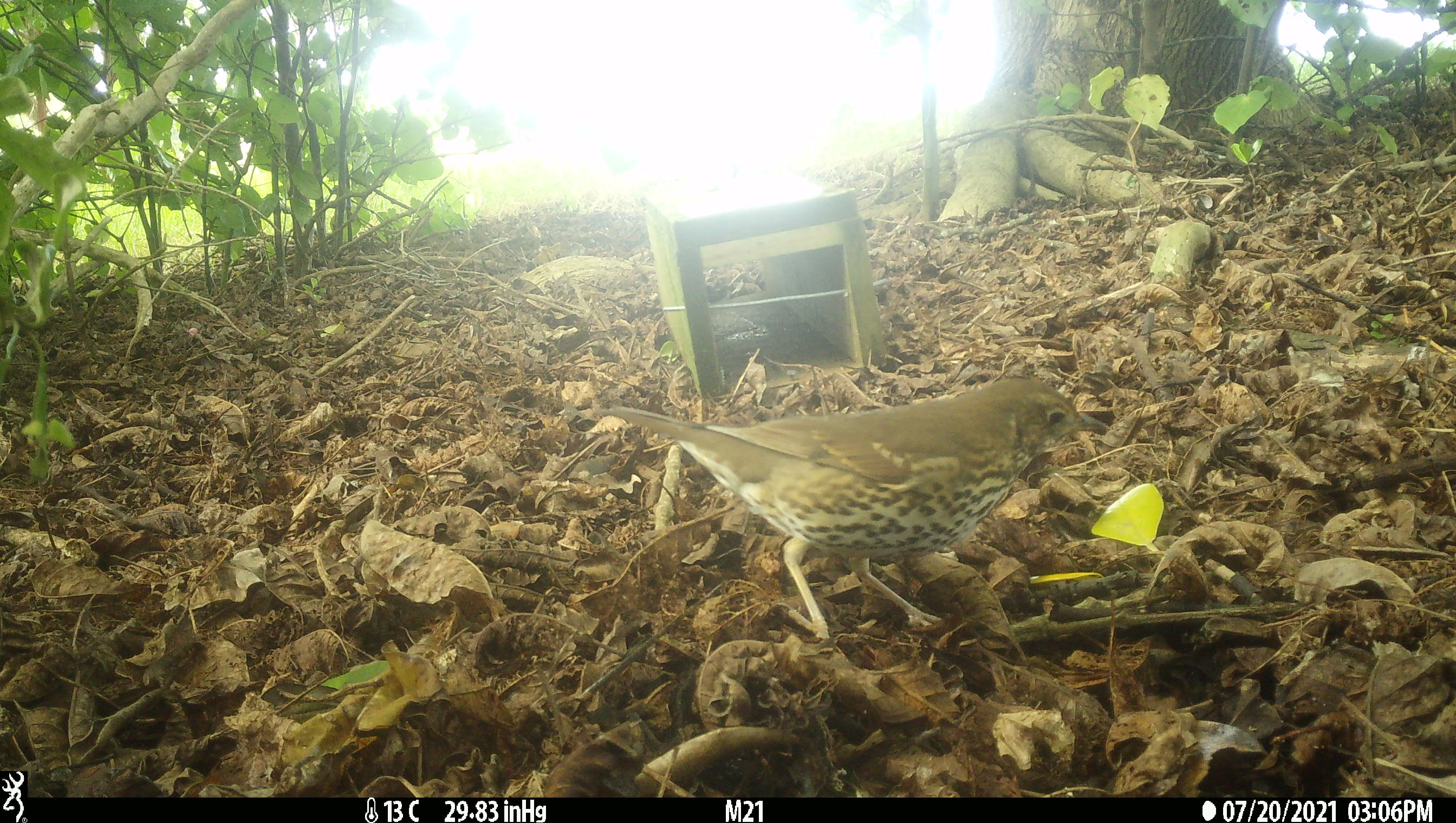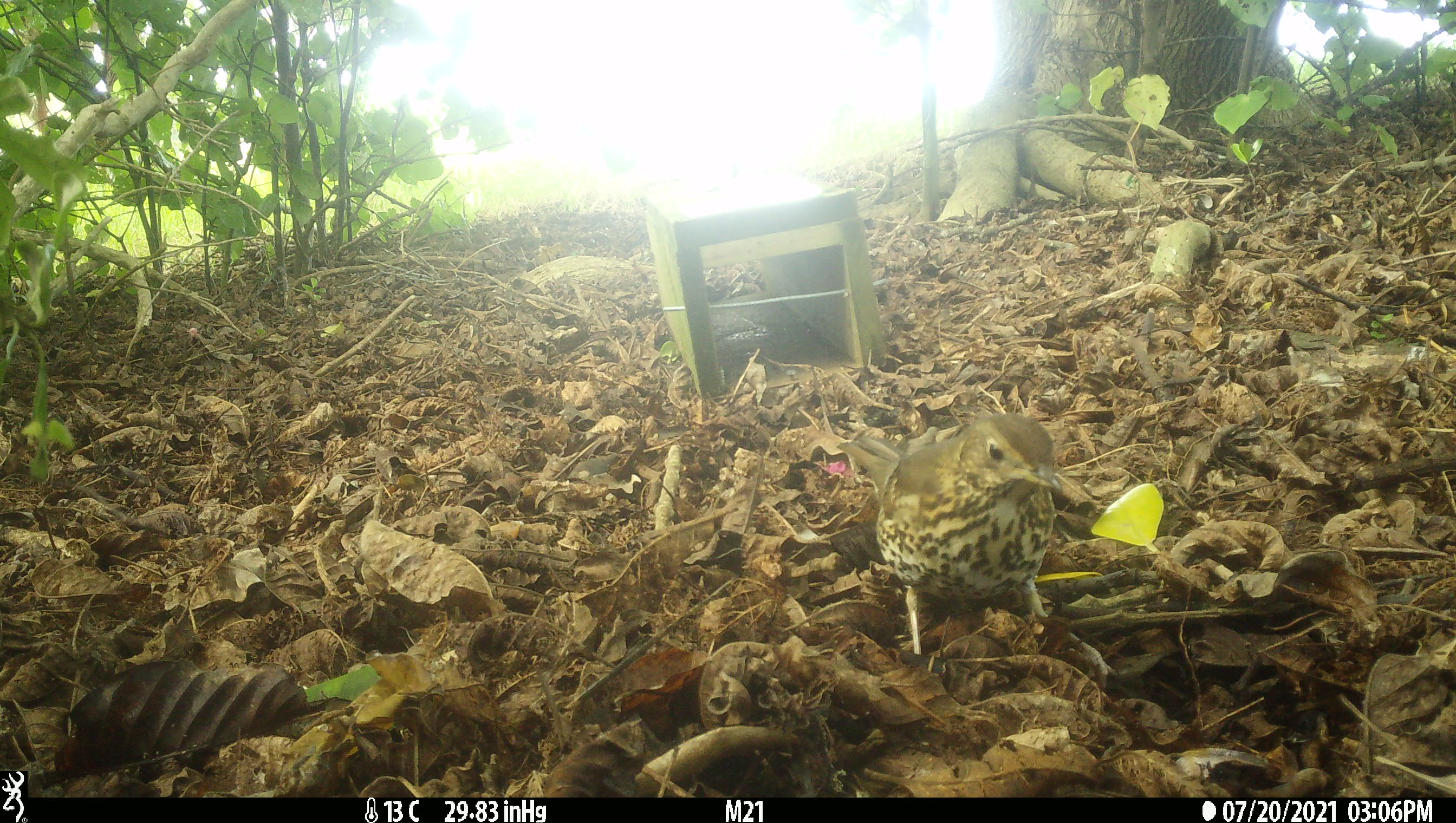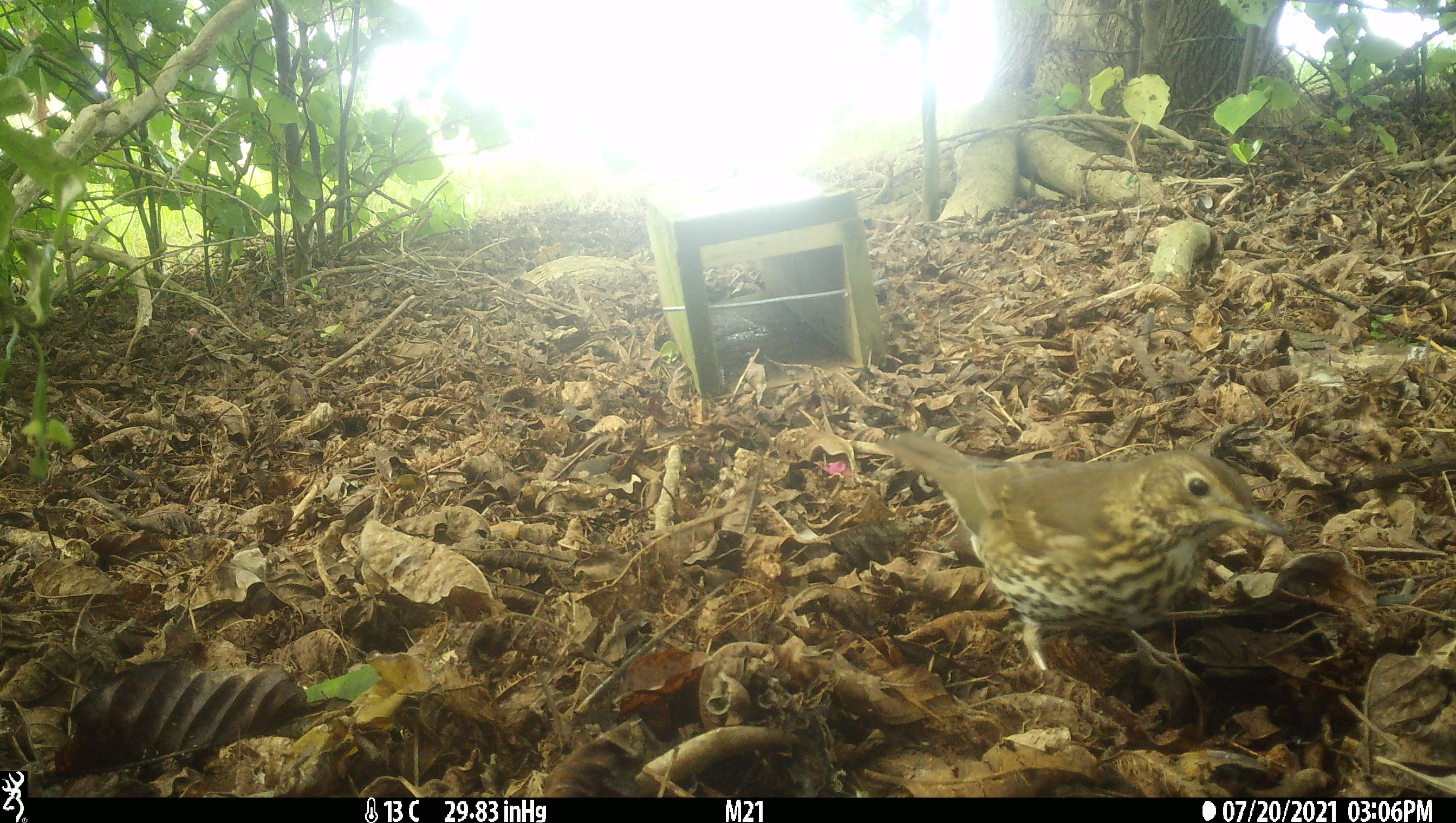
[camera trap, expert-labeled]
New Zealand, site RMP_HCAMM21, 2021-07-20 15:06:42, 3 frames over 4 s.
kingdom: Animalia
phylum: Chordata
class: Aves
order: Passeriformes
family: Turdidae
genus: Turdus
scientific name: Turdus philomelos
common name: song thrush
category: thrush